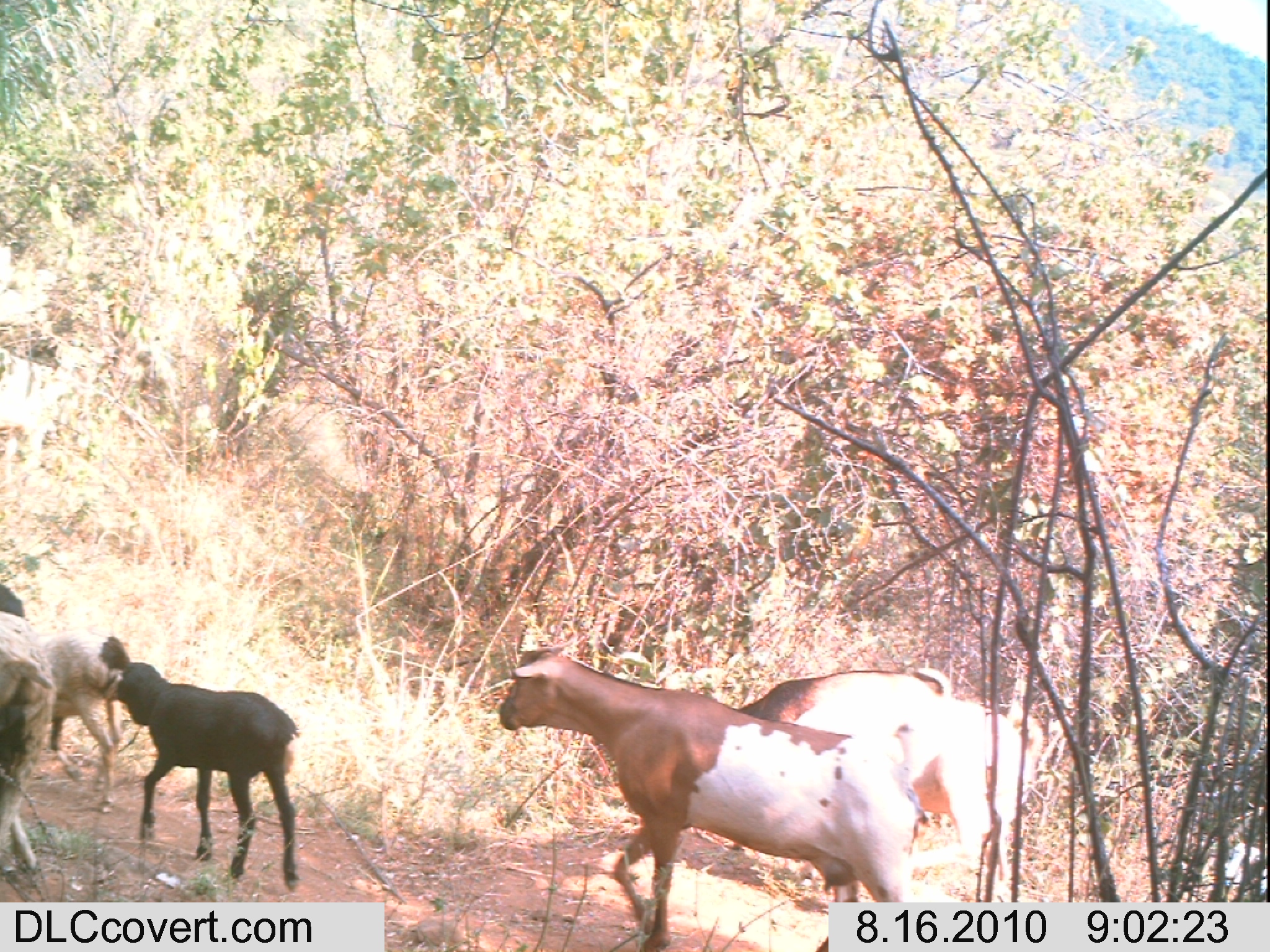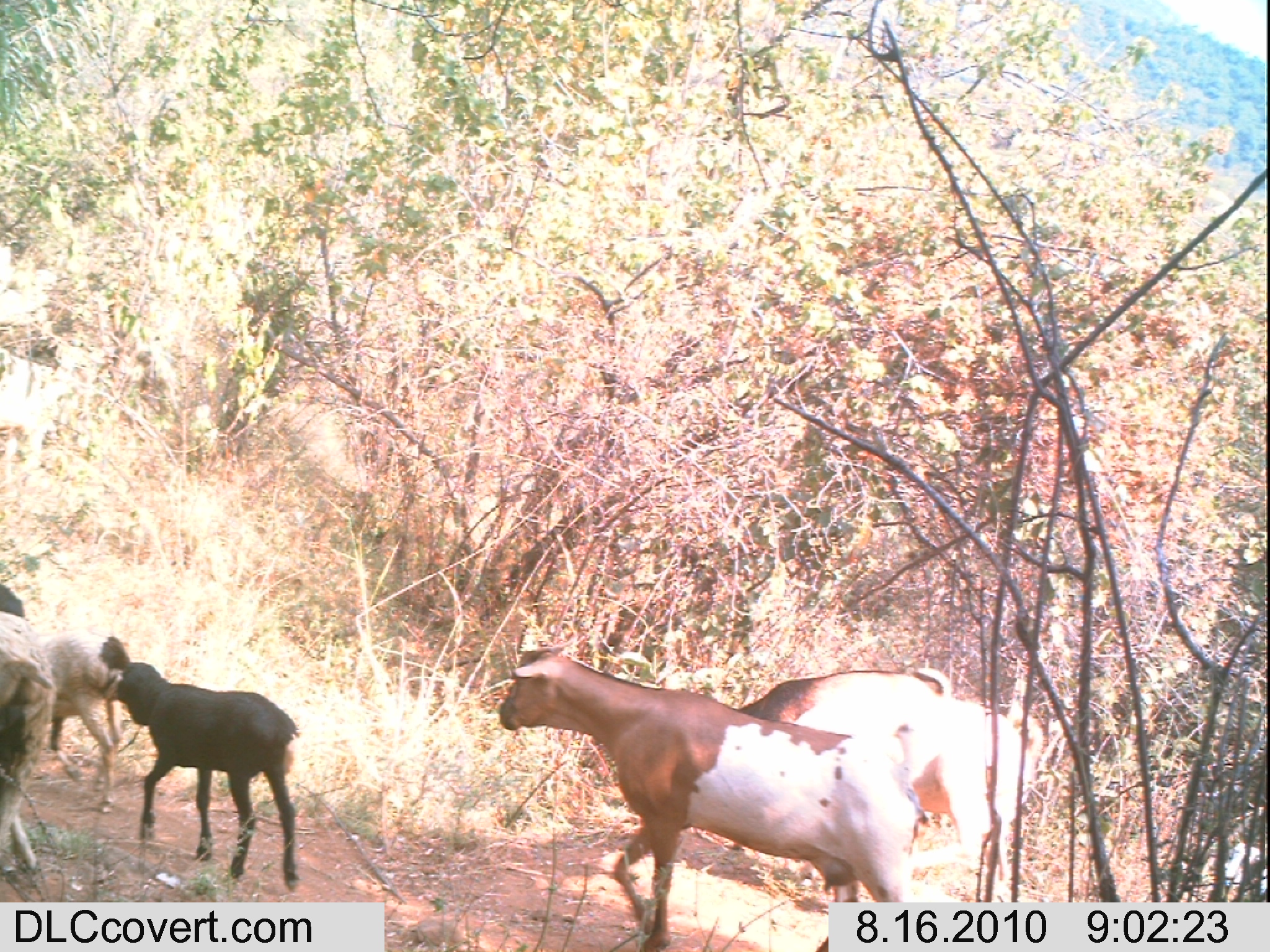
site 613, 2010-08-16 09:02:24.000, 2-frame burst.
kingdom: Animalia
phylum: Chordata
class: Mammalia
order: Artiodactyla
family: Bovidae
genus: Ovis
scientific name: Ovis aries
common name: domestic sheep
Ovis aries (domestic sheep), count 4.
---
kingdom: Animalia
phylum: Chordata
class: Mammalia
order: Artiodactyla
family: Bovidae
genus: Capra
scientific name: Capra aegagrus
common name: wild goat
Capra aegagrus (wild goat), count 3.